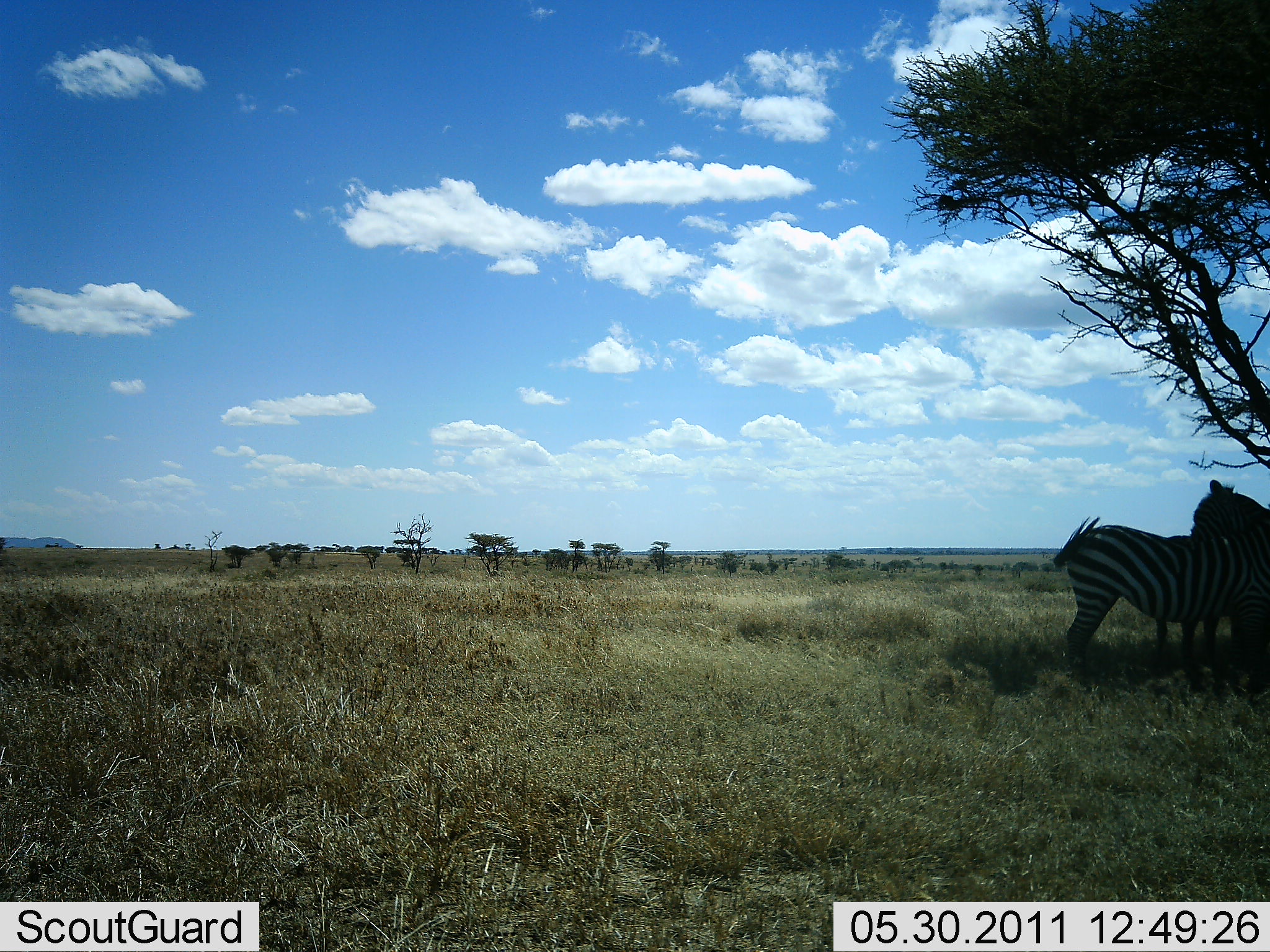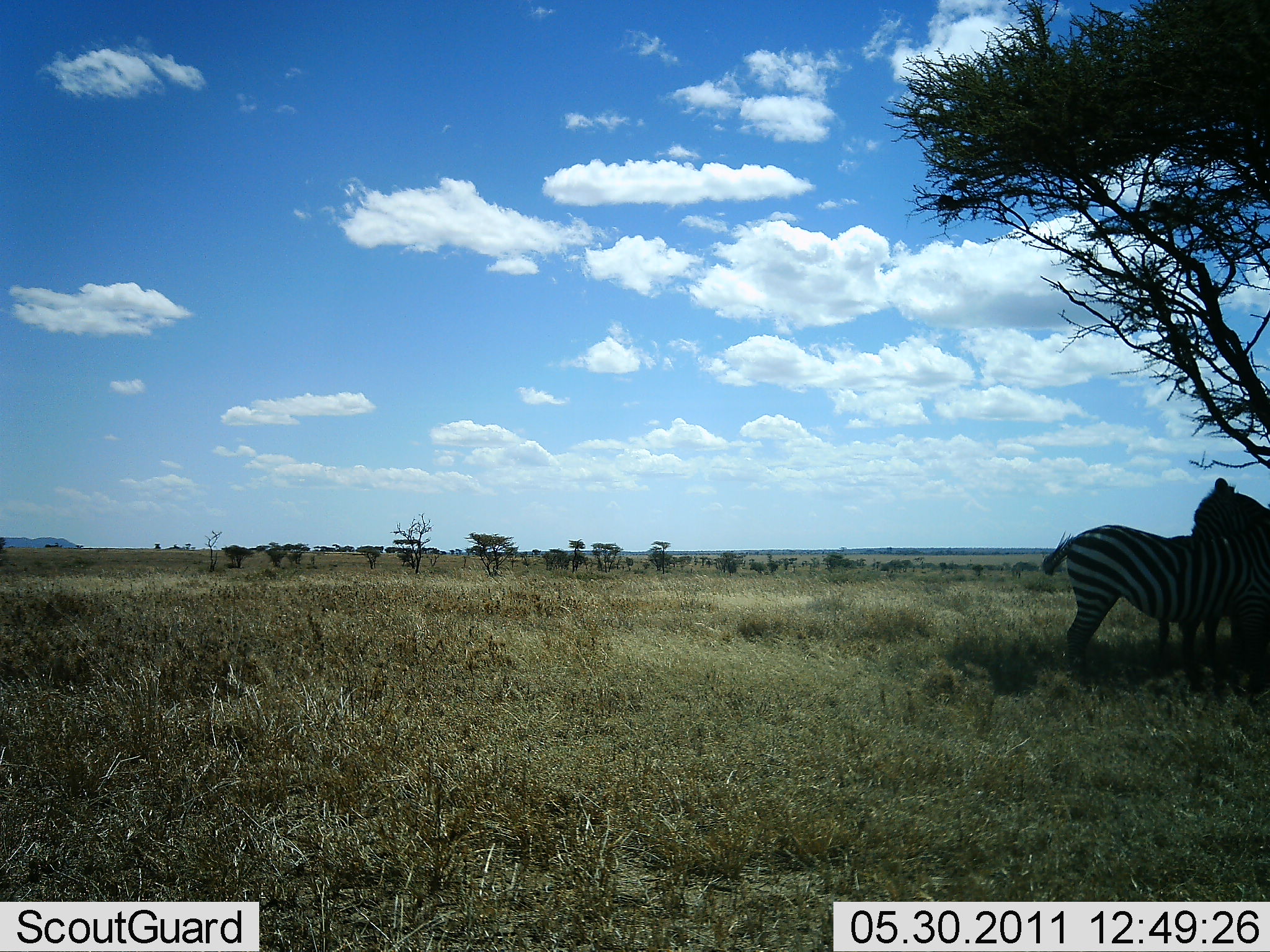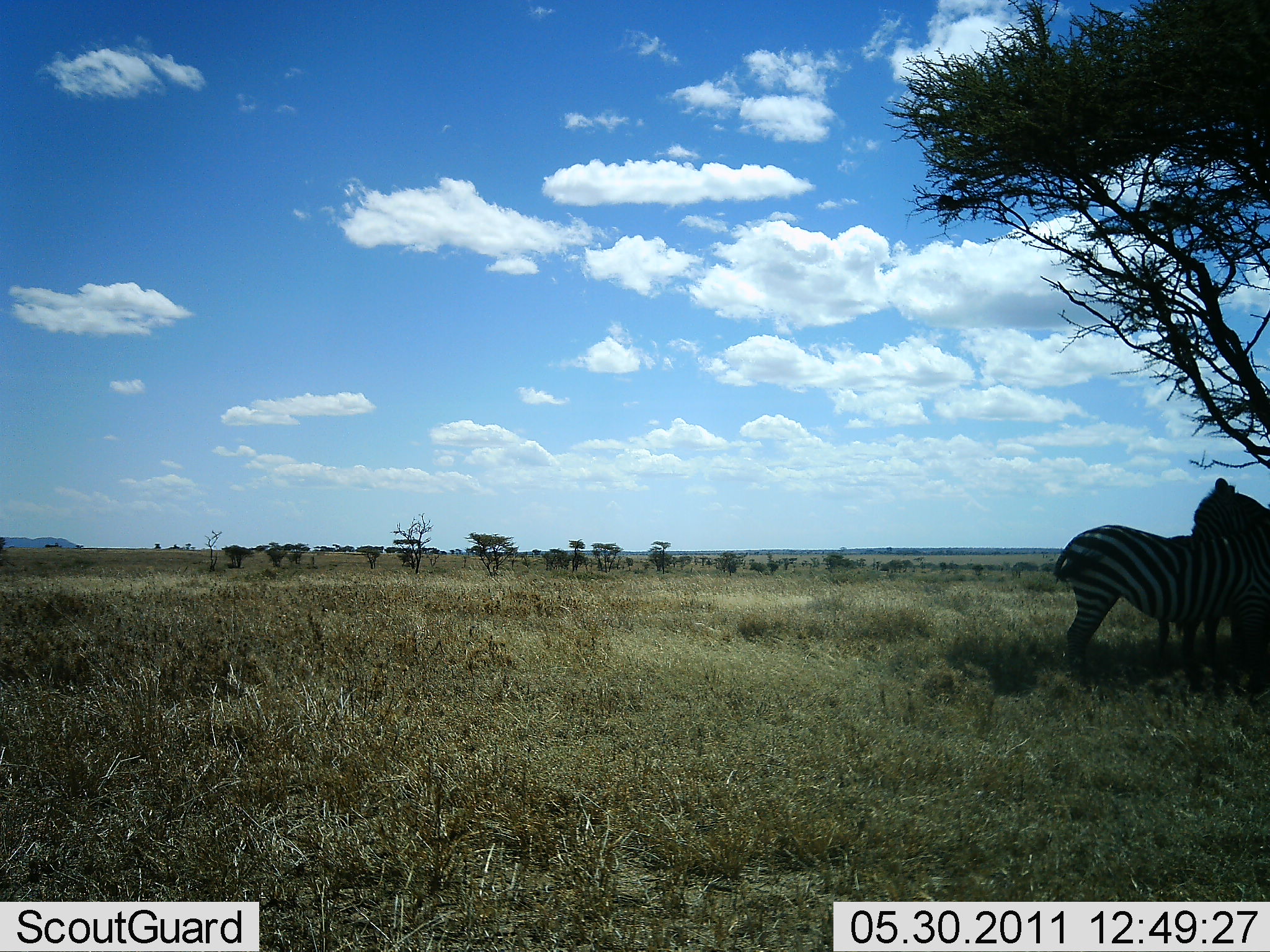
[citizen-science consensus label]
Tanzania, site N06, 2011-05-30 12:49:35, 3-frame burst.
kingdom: Animalia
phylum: Chordata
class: Mammalia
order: Perissodactyla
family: Equidae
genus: Equus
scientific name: Equus quagga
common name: plains zebra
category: zebra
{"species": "zebra (plains zebra) (Equus quagga)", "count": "2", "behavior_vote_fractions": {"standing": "82%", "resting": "18%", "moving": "0%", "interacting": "27%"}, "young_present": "0%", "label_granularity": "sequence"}